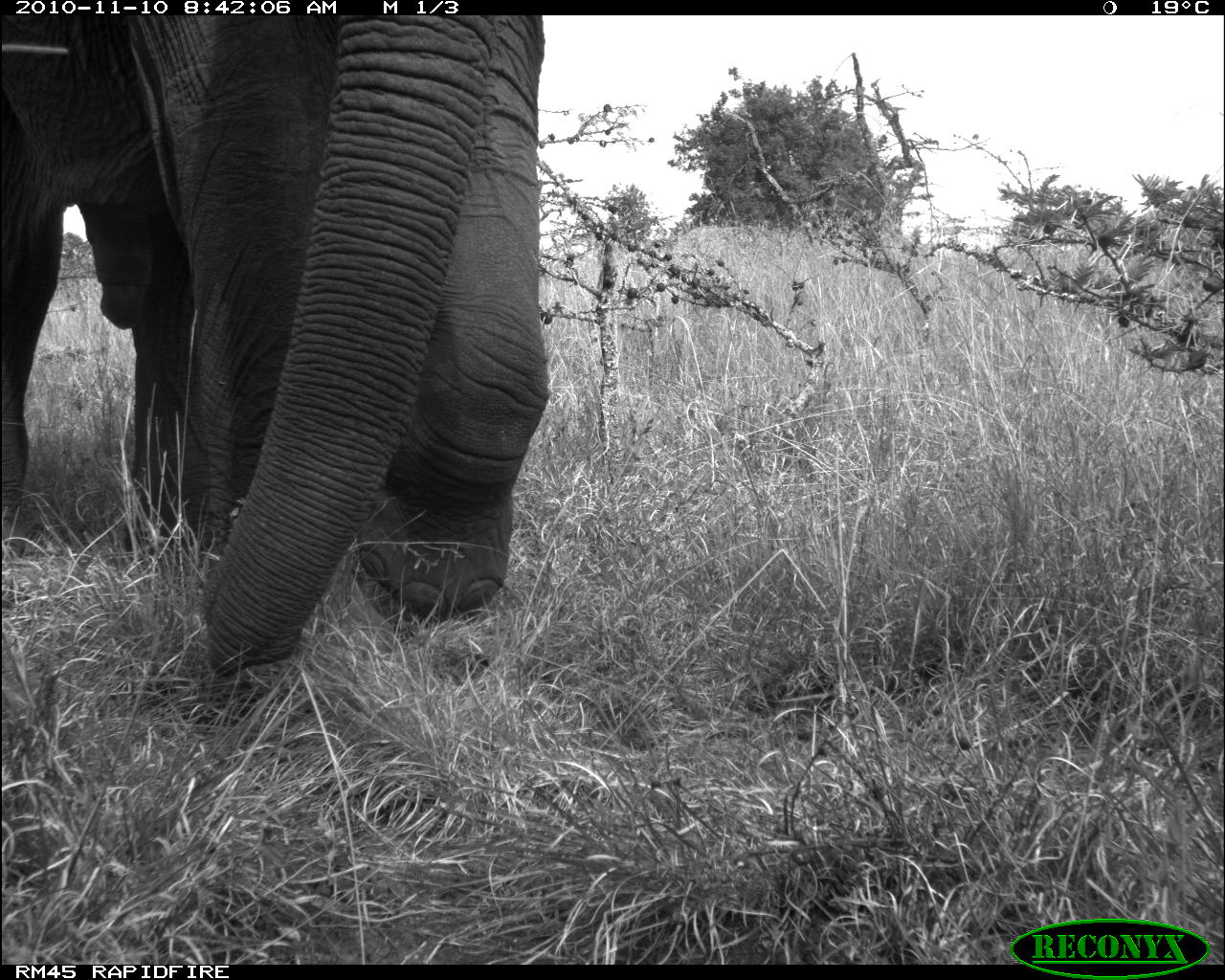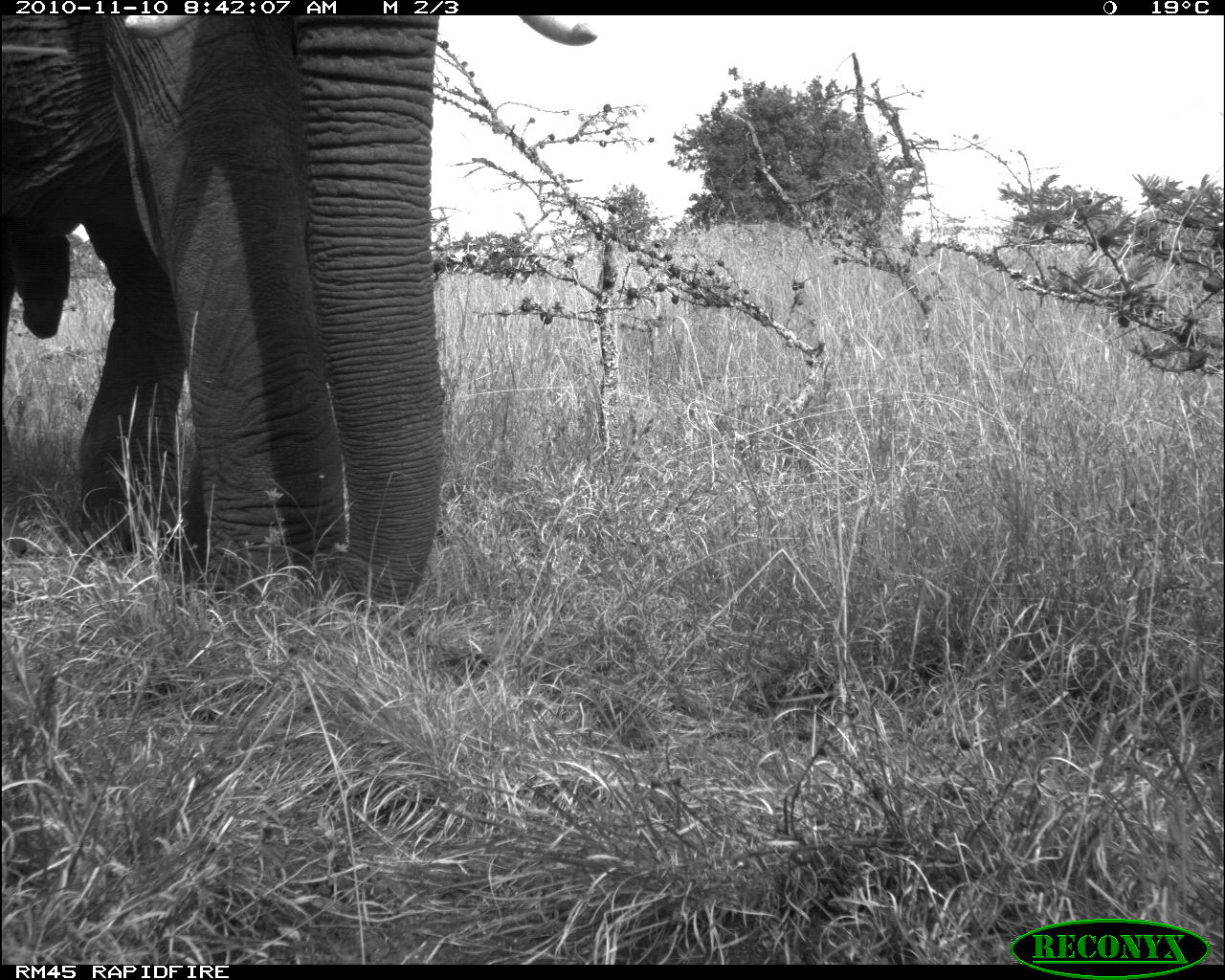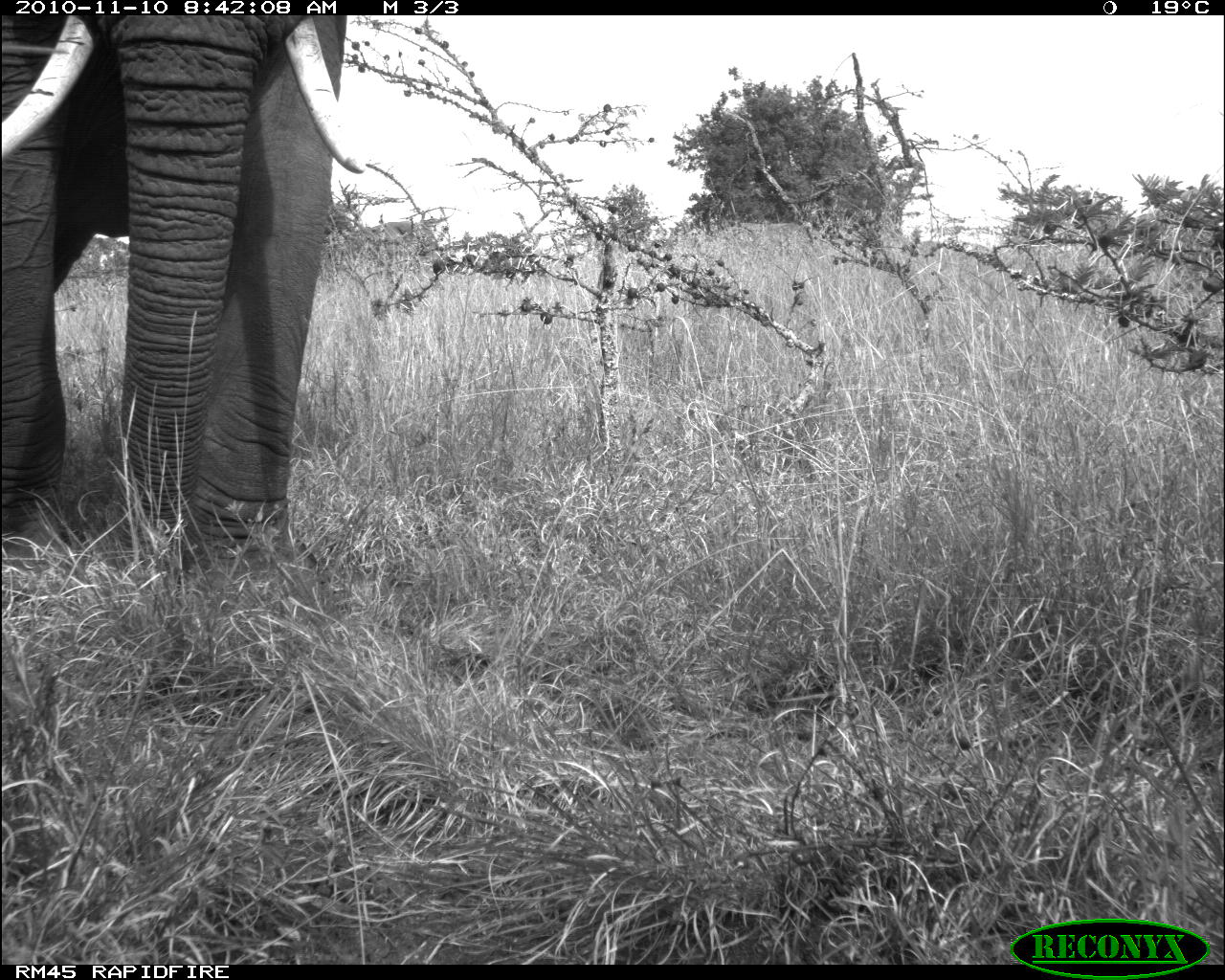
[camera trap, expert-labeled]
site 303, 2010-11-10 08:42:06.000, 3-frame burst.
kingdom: Animalia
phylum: Chordata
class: Mammalia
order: Proboscidea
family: Elephantidae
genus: Loxodonta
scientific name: Loxodonta africana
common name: african bush elephant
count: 2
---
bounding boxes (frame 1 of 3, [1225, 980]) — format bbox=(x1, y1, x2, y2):
loxodonta africana: bbox=(1, 18, 551, 679)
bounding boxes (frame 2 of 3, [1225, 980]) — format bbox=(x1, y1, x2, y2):
loxodonta africana: bbox=(0, 15, 596, 622)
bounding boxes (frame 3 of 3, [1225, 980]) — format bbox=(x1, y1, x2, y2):
loxodonta africana: bbox=(0, 14, 366, 570)